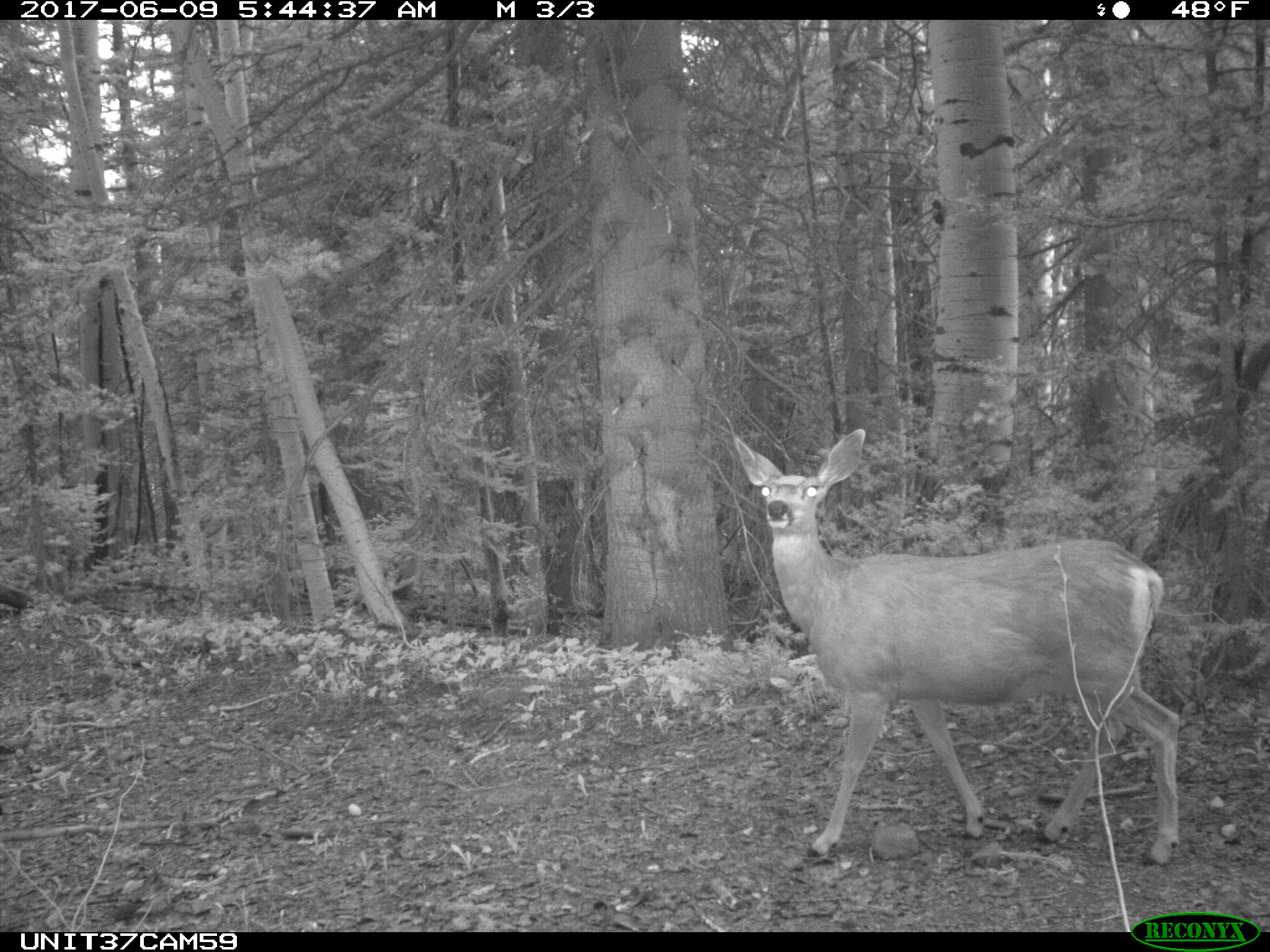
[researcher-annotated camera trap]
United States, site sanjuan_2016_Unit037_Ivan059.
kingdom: Animalia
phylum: Chordata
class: Mammalia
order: Artiodactyla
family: Cervidae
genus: Odocoileus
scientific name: Odocoileus hemionus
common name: mule deer